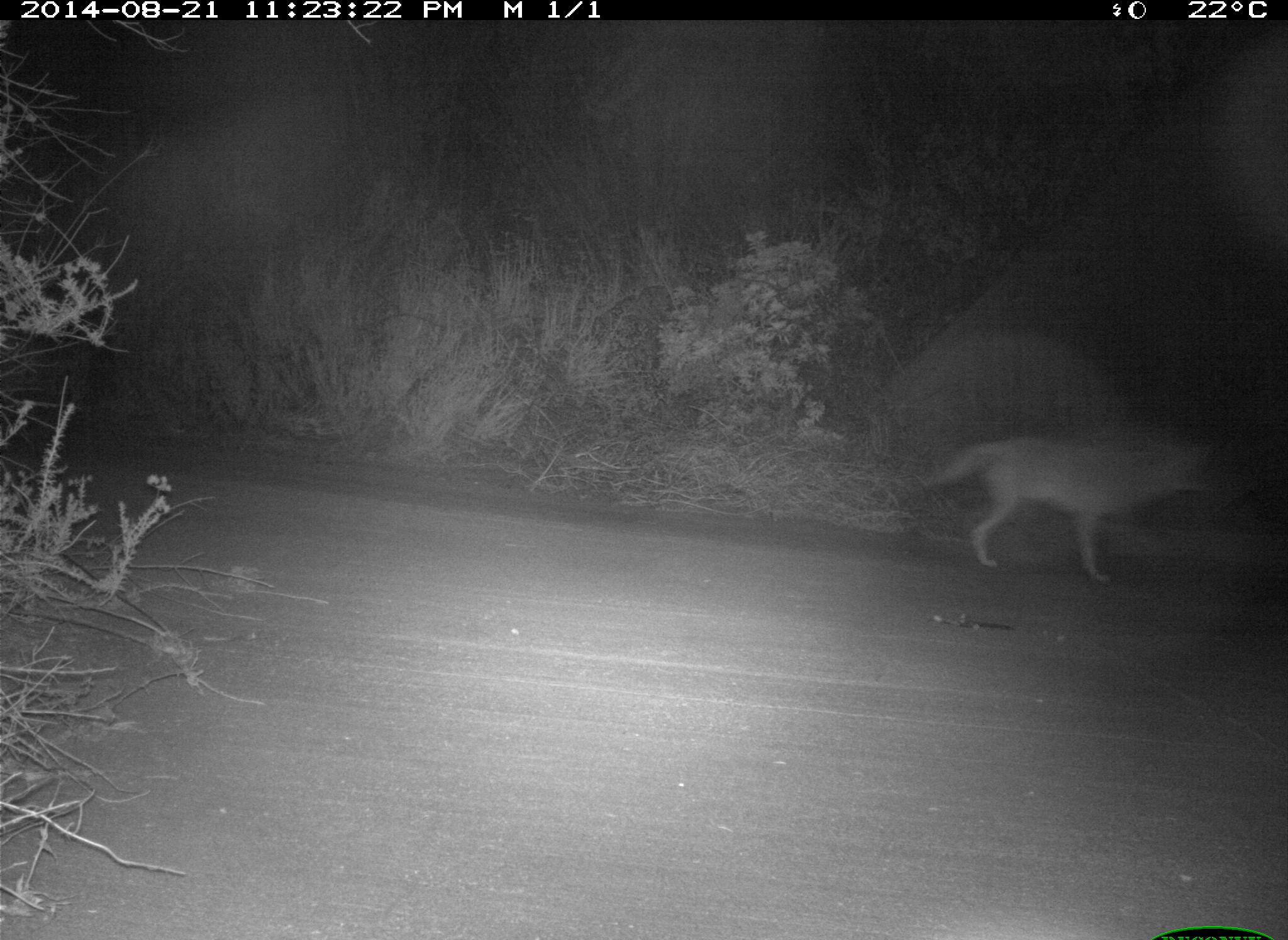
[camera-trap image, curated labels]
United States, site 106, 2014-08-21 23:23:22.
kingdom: Animalia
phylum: Chordata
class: Mammalia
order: Carnivora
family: Canidae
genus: Canis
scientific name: Canis latrans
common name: coyote